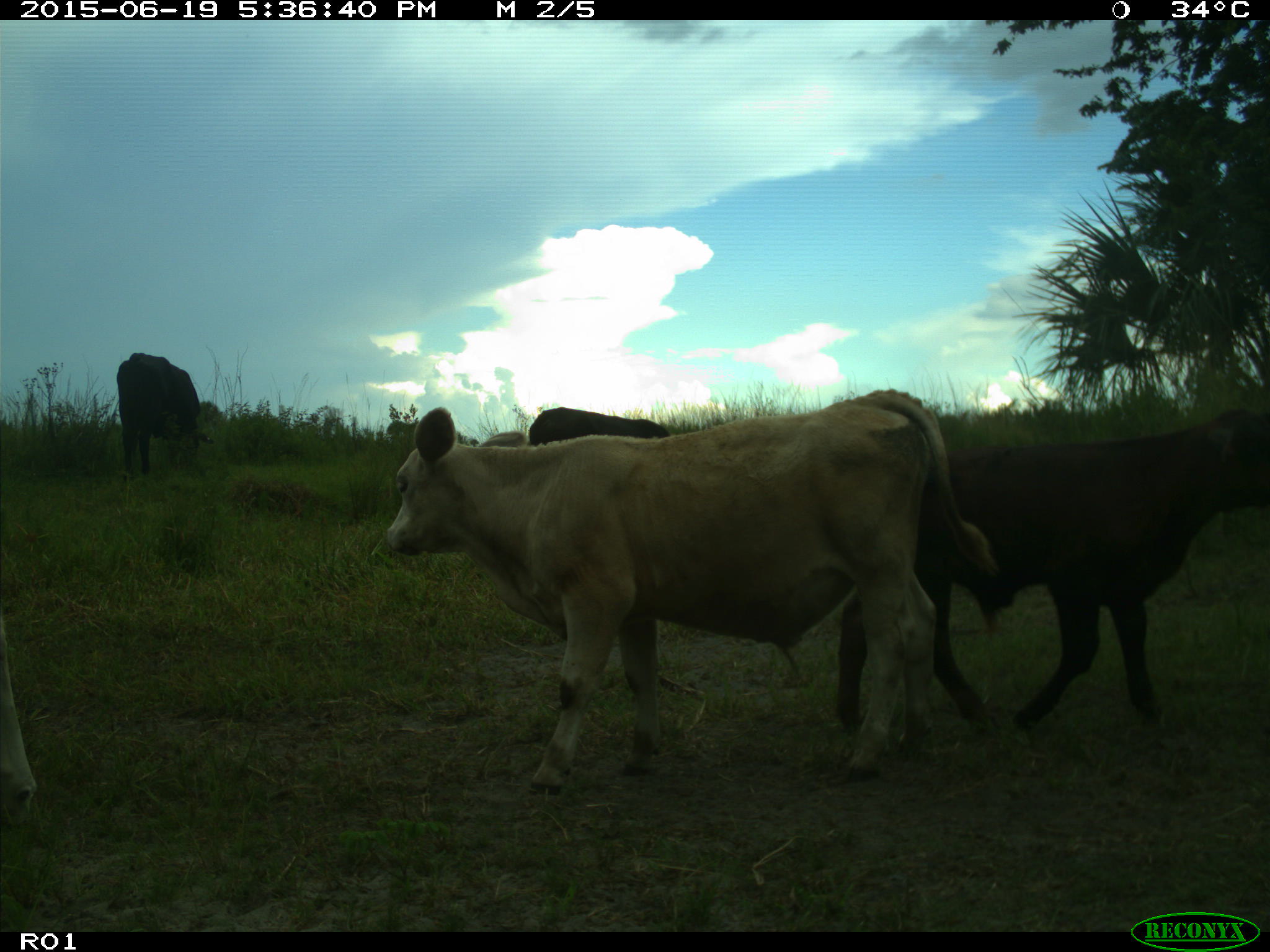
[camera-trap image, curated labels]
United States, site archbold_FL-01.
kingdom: Animalia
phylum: Chordata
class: Mammalia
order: Artiodactyla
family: Bovidae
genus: Bos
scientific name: Bos taurus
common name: domestic cow